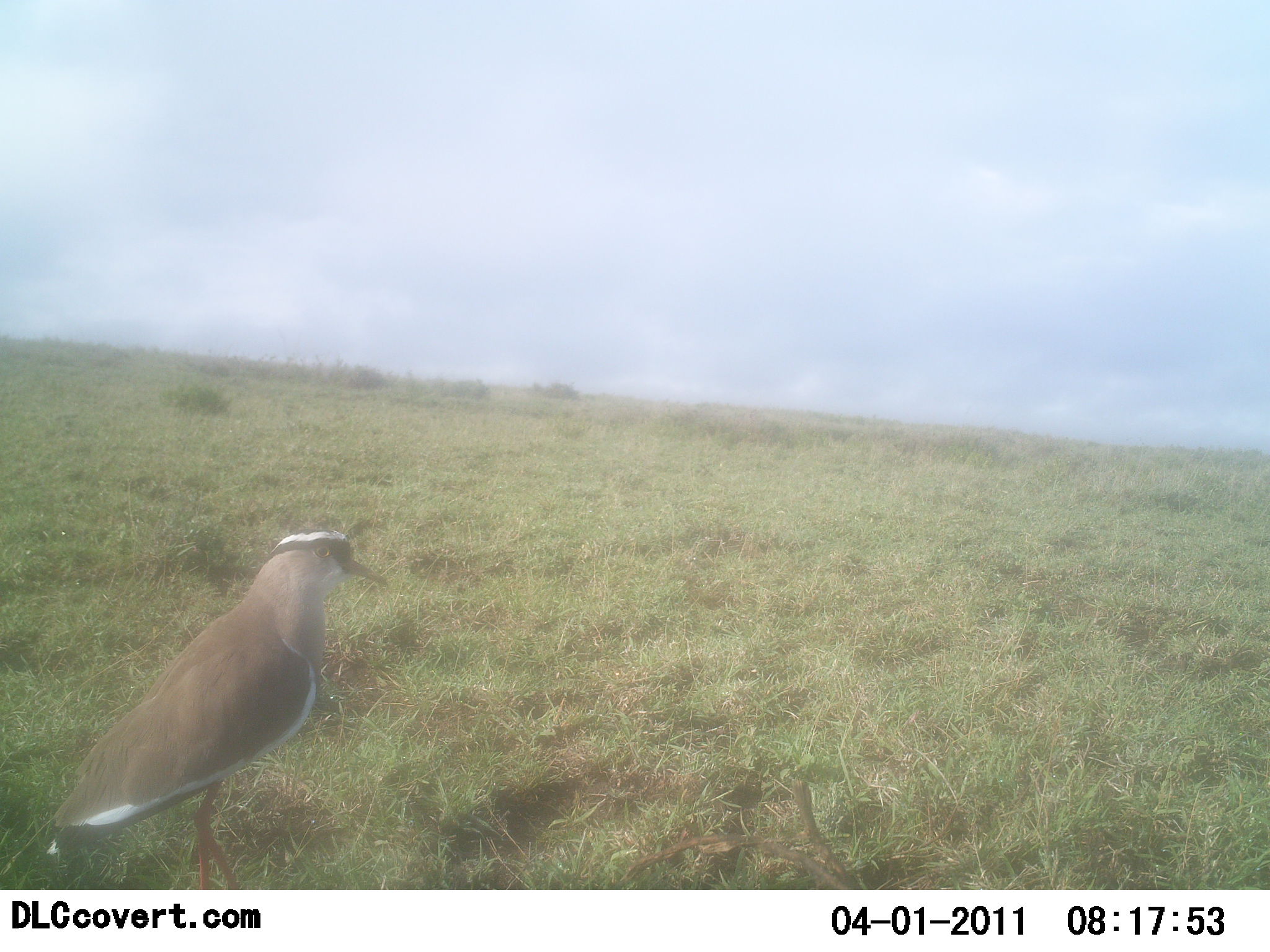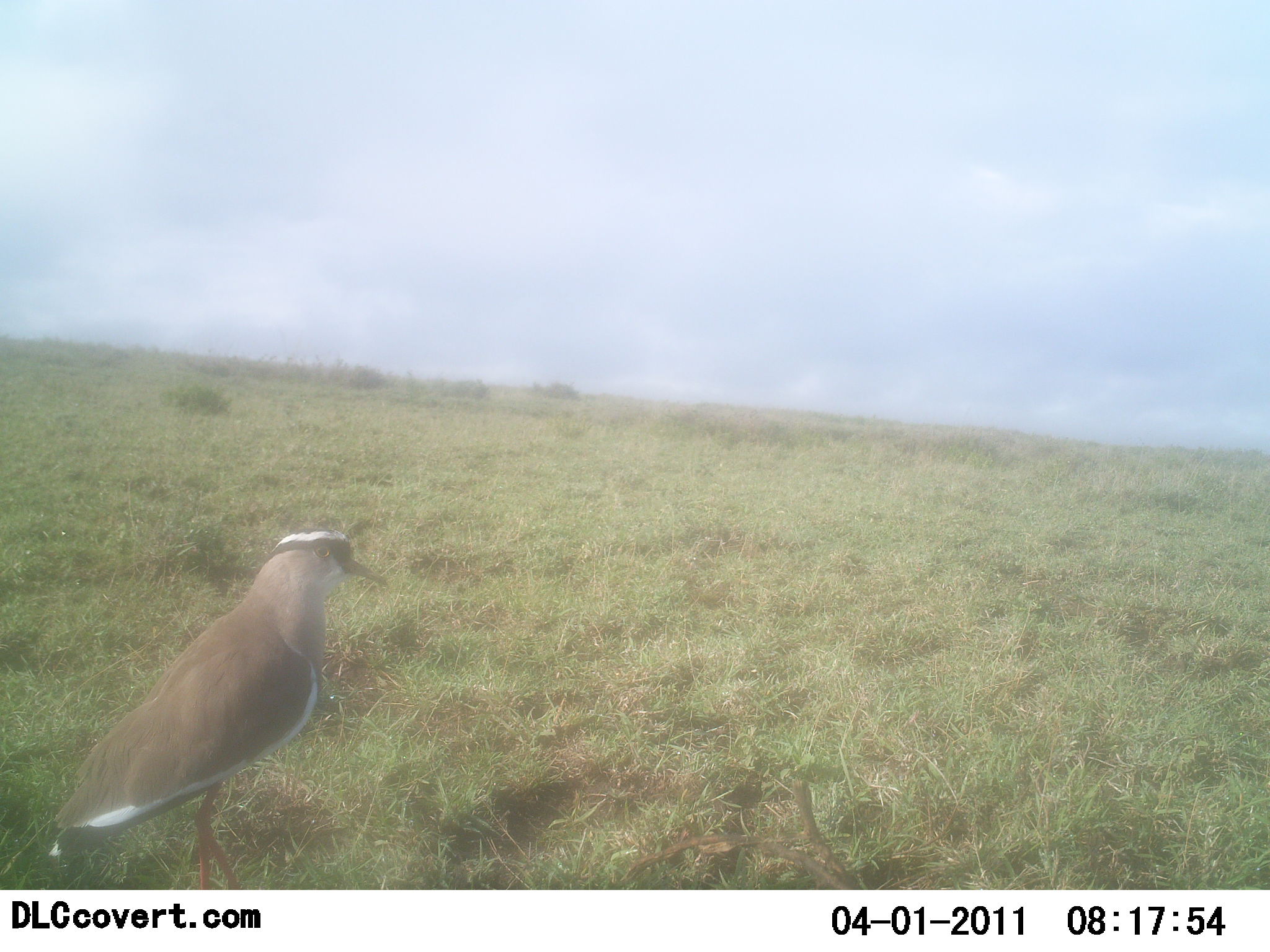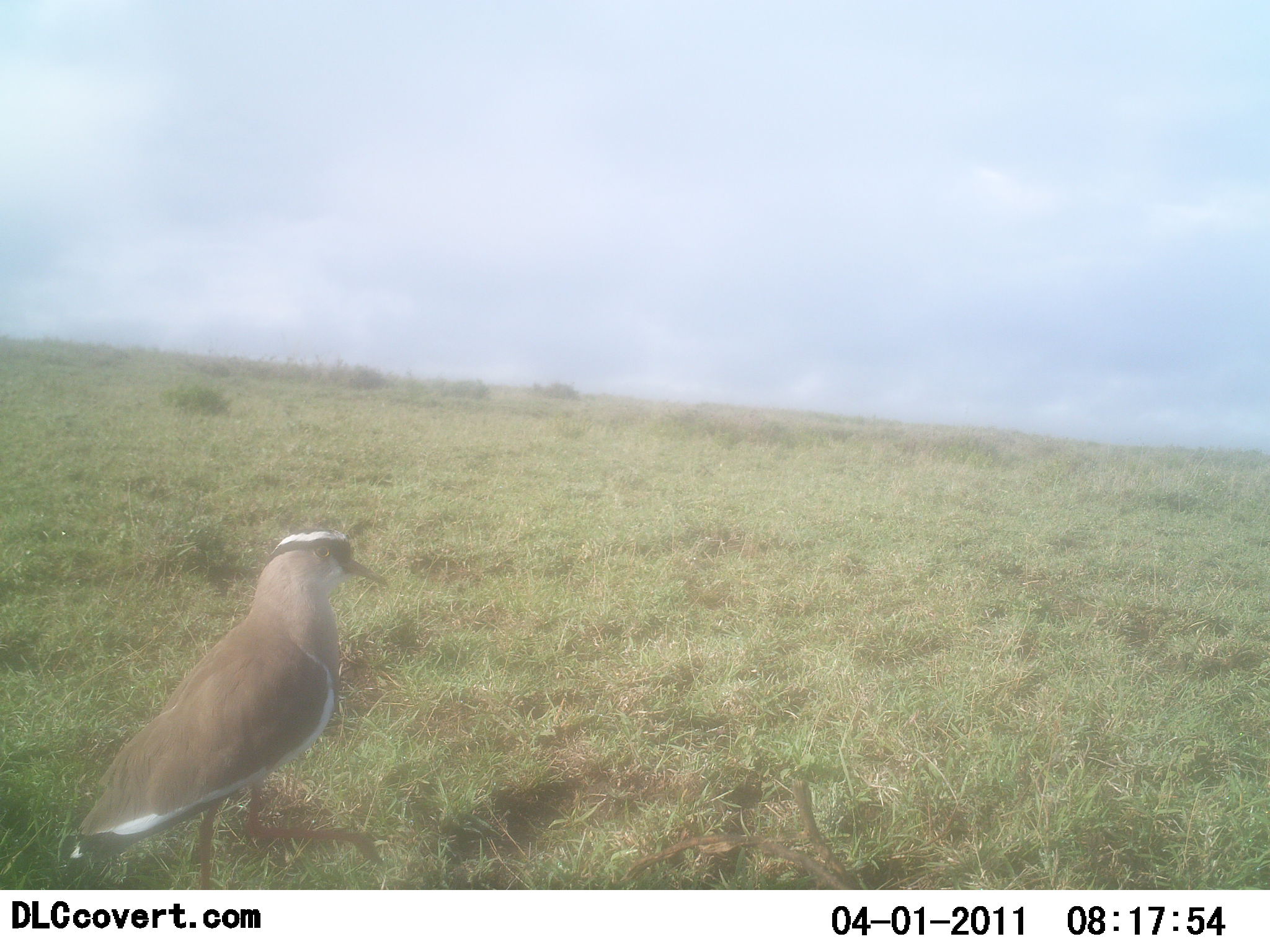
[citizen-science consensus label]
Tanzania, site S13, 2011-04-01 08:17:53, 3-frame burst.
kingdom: Animalia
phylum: Chordata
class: Aves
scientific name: Aves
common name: bird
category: otherbird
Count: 1.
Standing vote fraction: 85%.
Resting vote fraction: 0%.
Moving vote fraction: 15%.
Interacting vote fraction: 0%.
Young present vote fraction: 0%.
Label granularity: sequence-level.